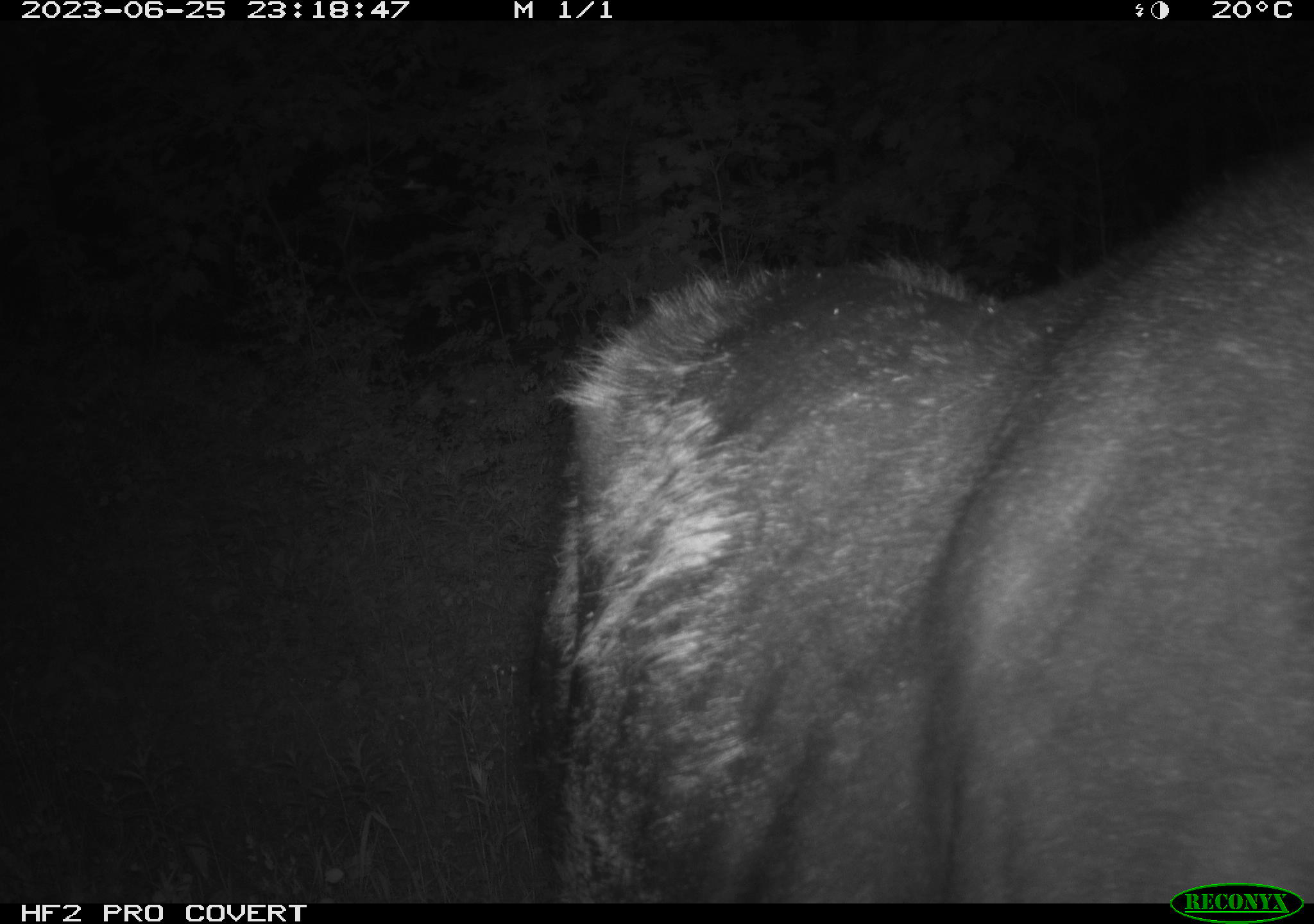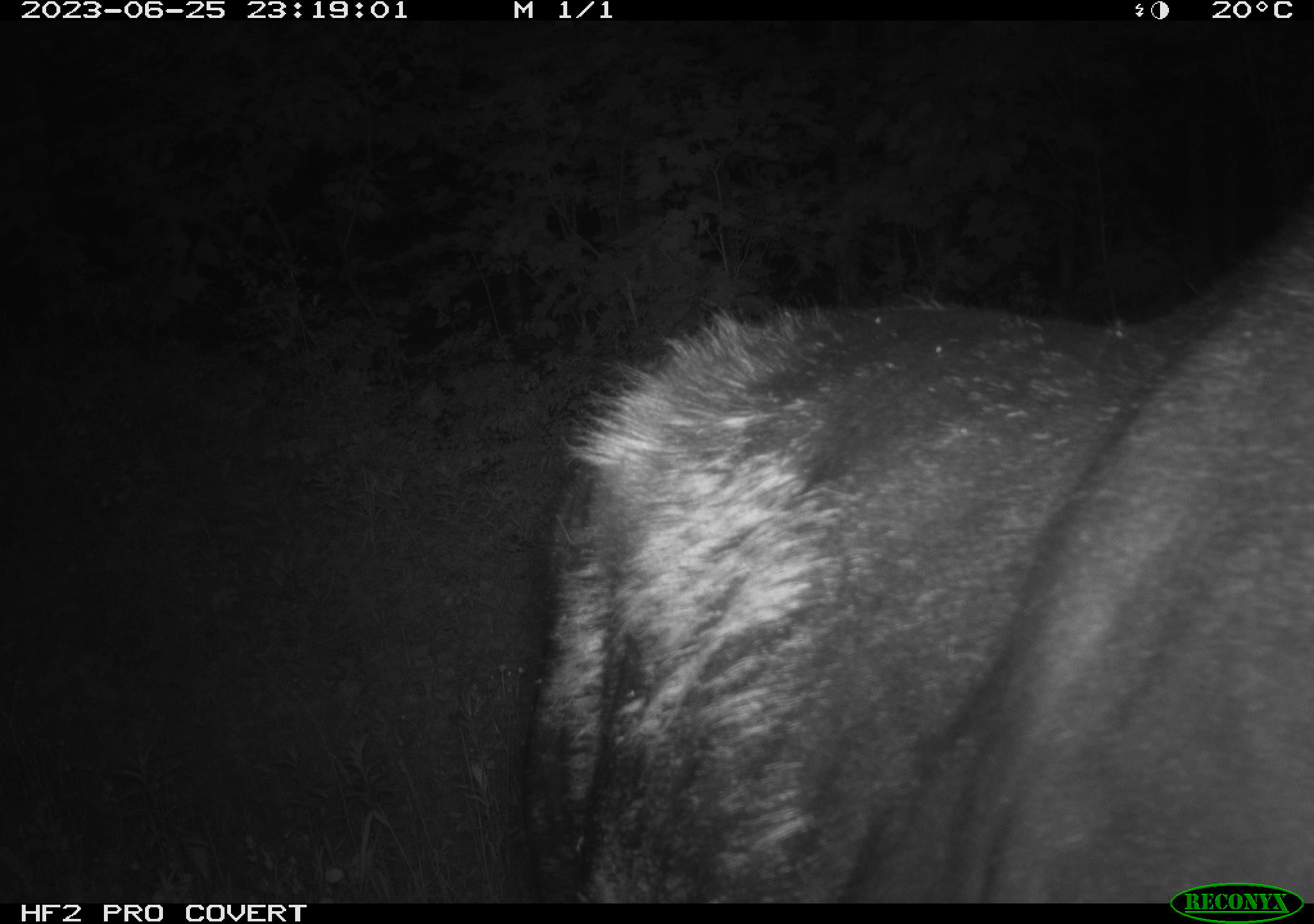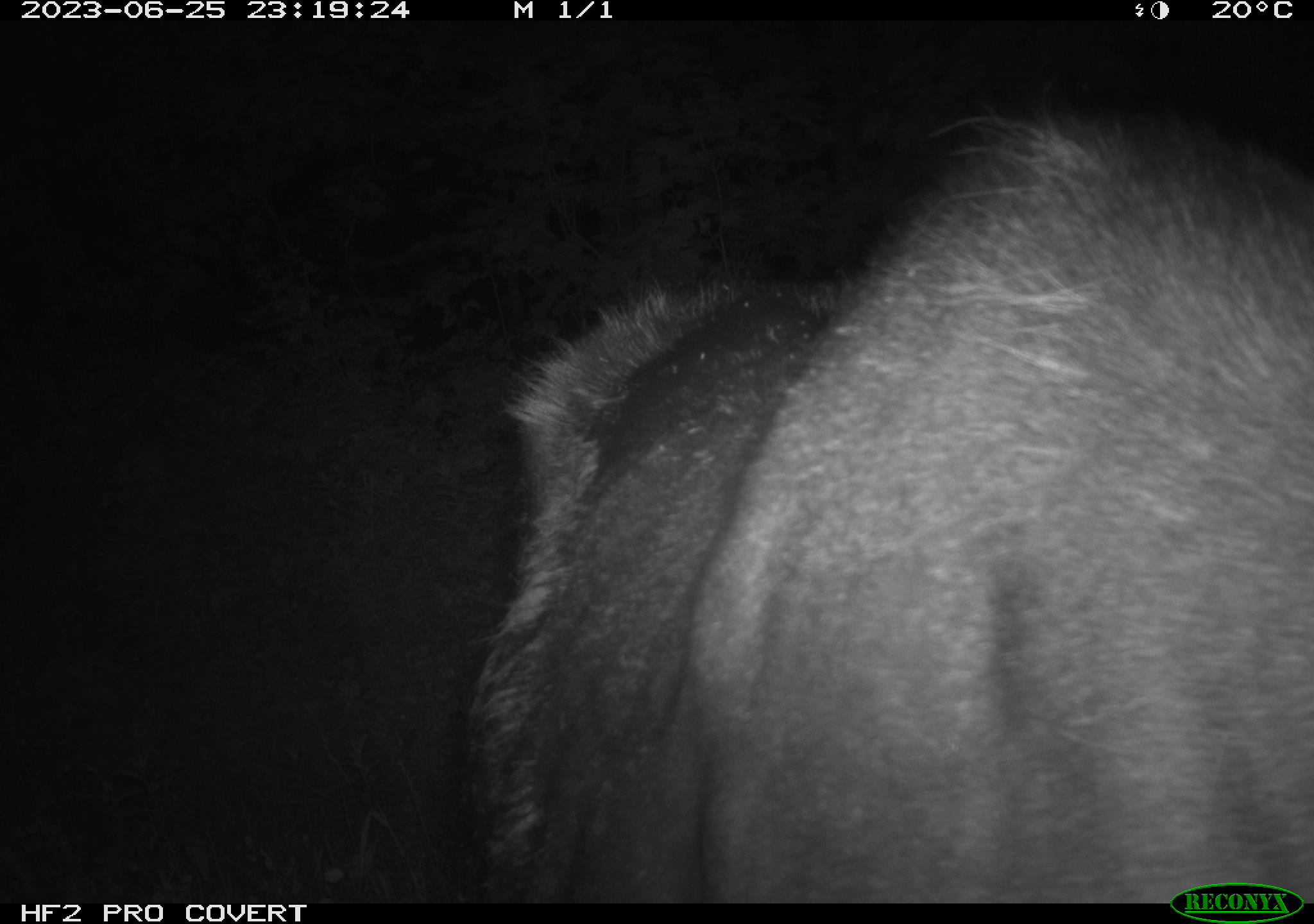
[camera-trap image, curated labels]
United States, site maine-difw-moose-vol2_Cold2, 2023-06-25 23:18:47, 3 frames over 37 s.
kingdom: Animalia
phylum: Chordata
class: Mammalia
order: Artiodactyla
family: Cervidae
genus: Alces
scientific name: Alces alces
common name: moose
Moose (Alces alces).